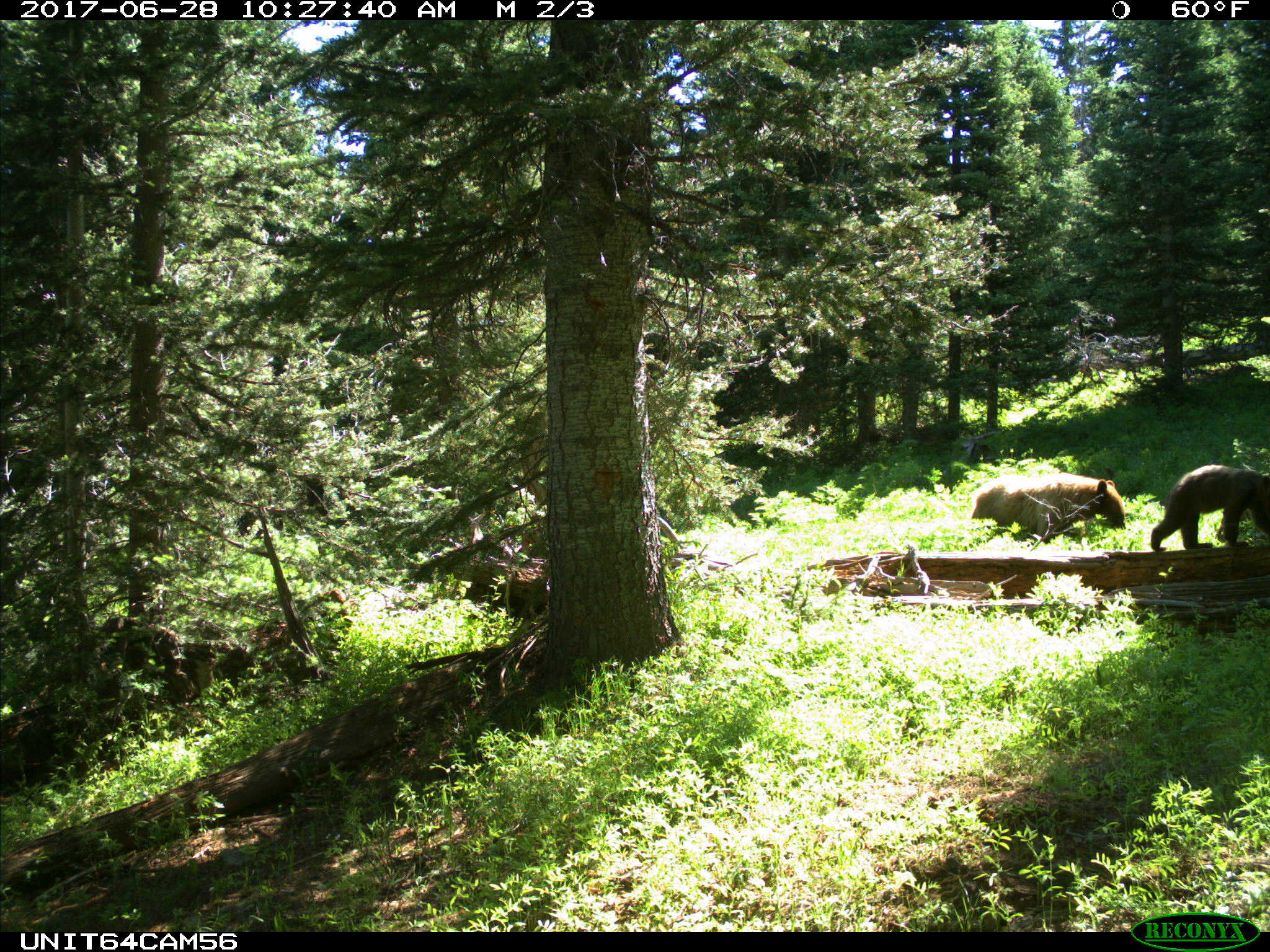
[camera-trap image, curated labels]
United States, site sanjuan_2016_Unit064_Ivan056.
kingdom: Animalia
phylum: Chordata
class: Mammalia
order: Carnivora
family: Ursidae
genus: Ursus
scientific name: Ursus americanus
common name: american black bear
Ursus americanus (american black bear).